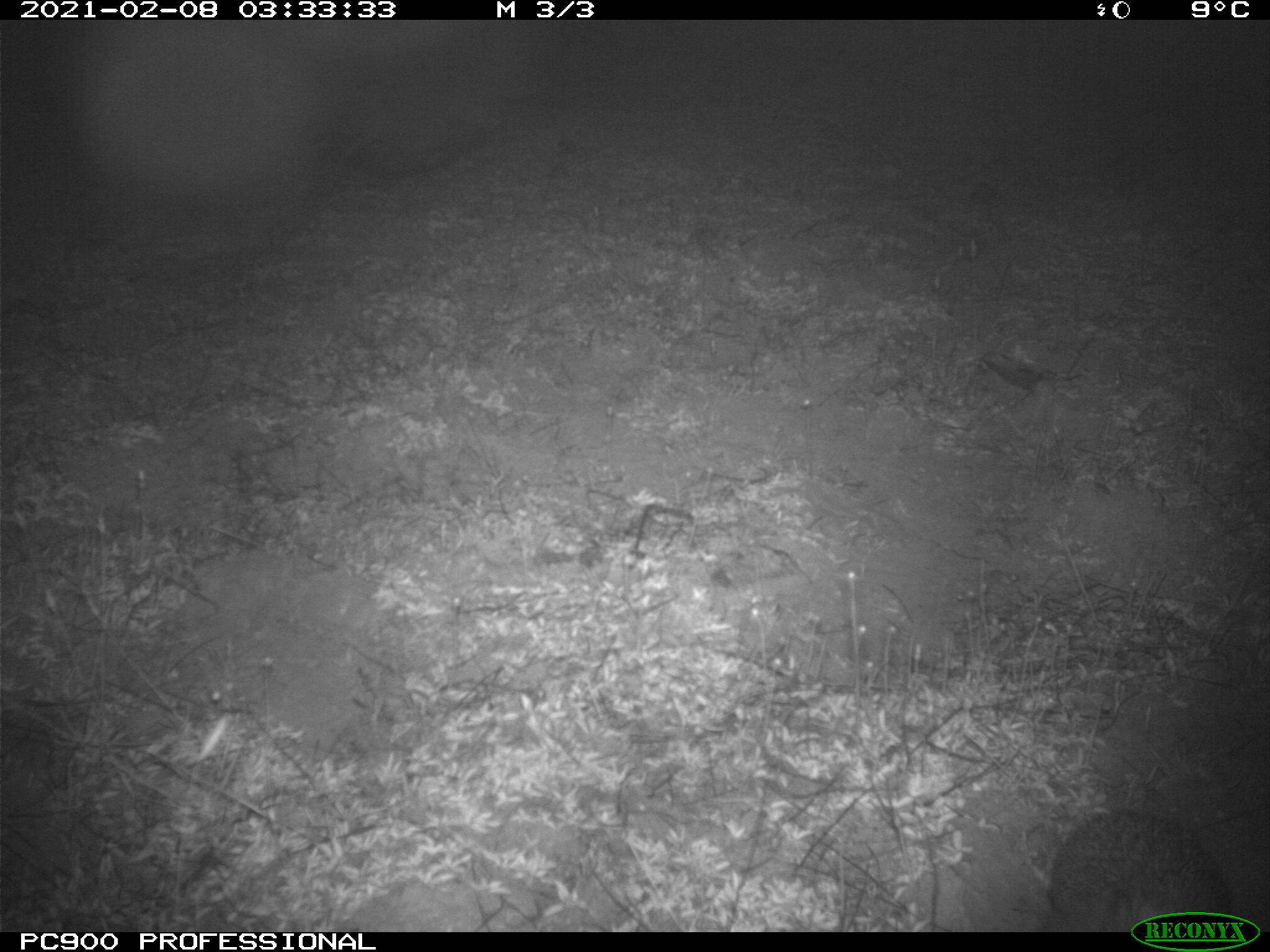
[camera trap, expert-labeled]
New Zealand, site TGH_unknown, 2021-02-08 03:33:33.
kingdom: Animalia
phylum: Chordata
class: Mammalia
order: Eulipotyphla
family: Erinaceidae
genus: Erinaceus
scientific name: Erinaceus europaeus europaeus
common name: european hedgehog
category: hedgehog